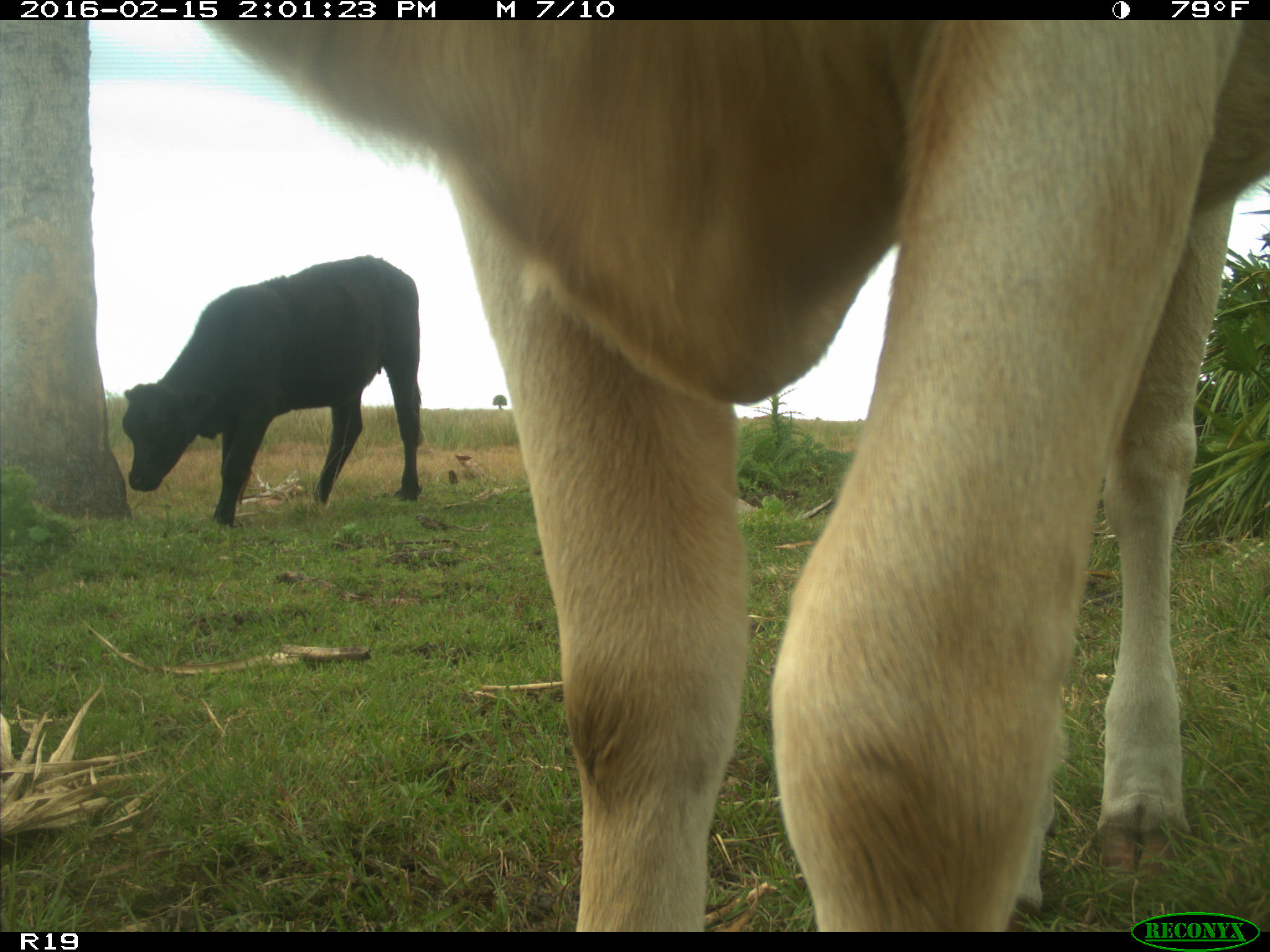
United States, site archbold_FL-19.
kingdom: Animalia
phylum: Chordata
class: Mammalia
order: Artiodactyla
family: Bovidae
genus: Bos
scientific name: Bos taurus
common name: domestic cow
Bos taurus (domestic cow).